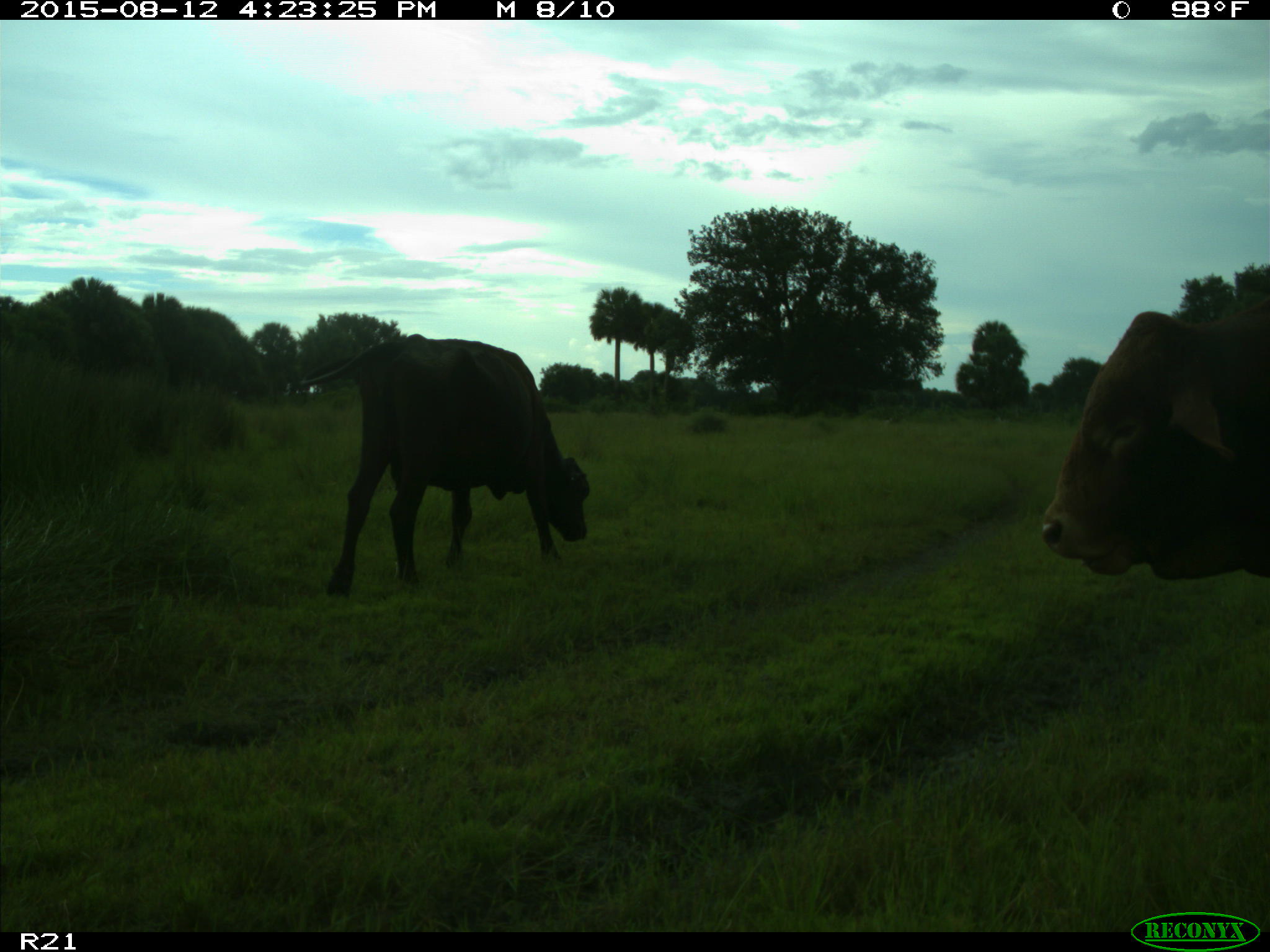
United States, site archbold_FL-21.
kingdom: Animalia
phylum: Chordata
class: Mammalia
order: Artiodactyla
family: Bovidae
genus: Bos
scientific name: Bos taurus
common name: domestic cow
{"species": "Bos taurus (domestic cow)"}